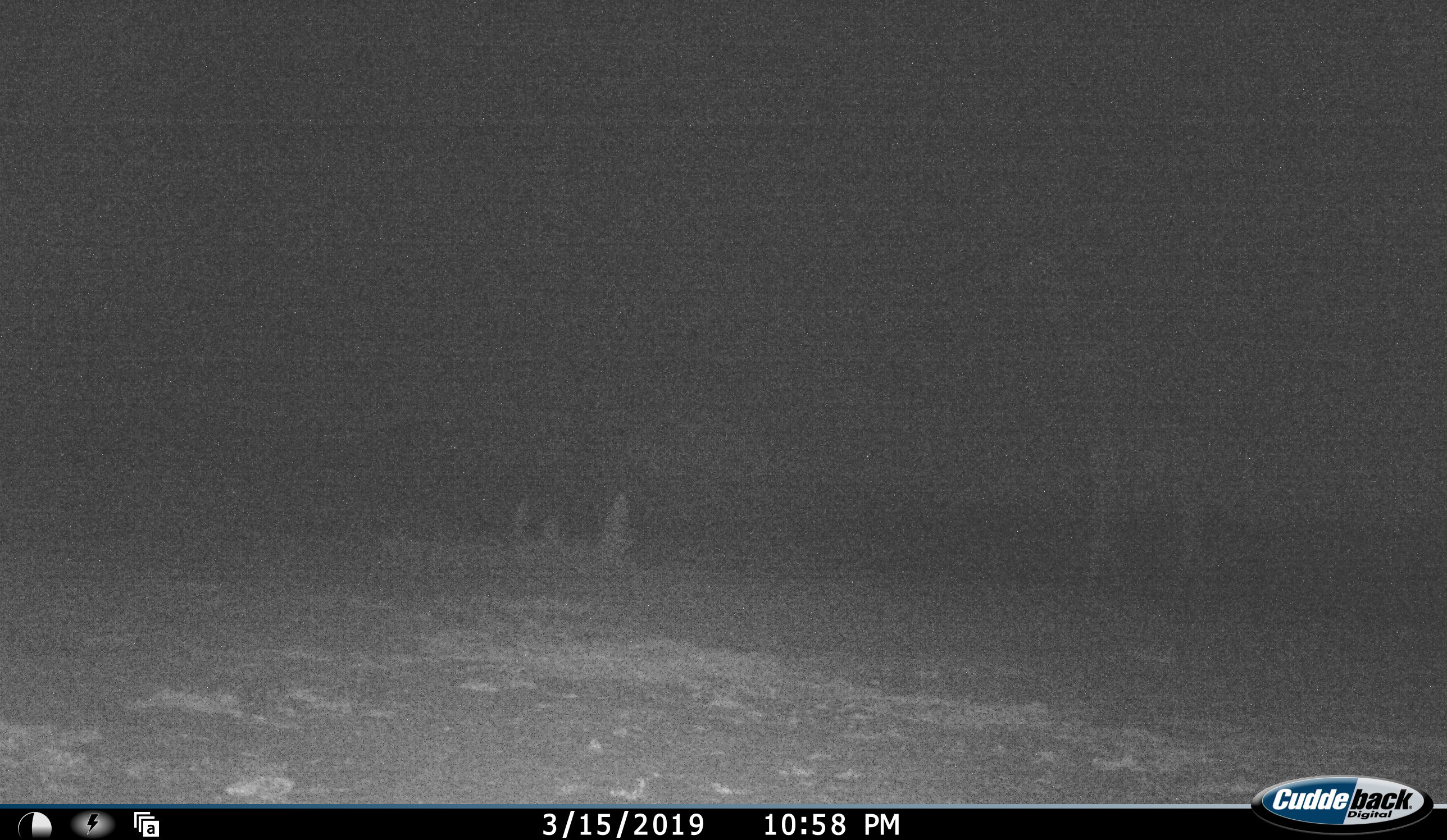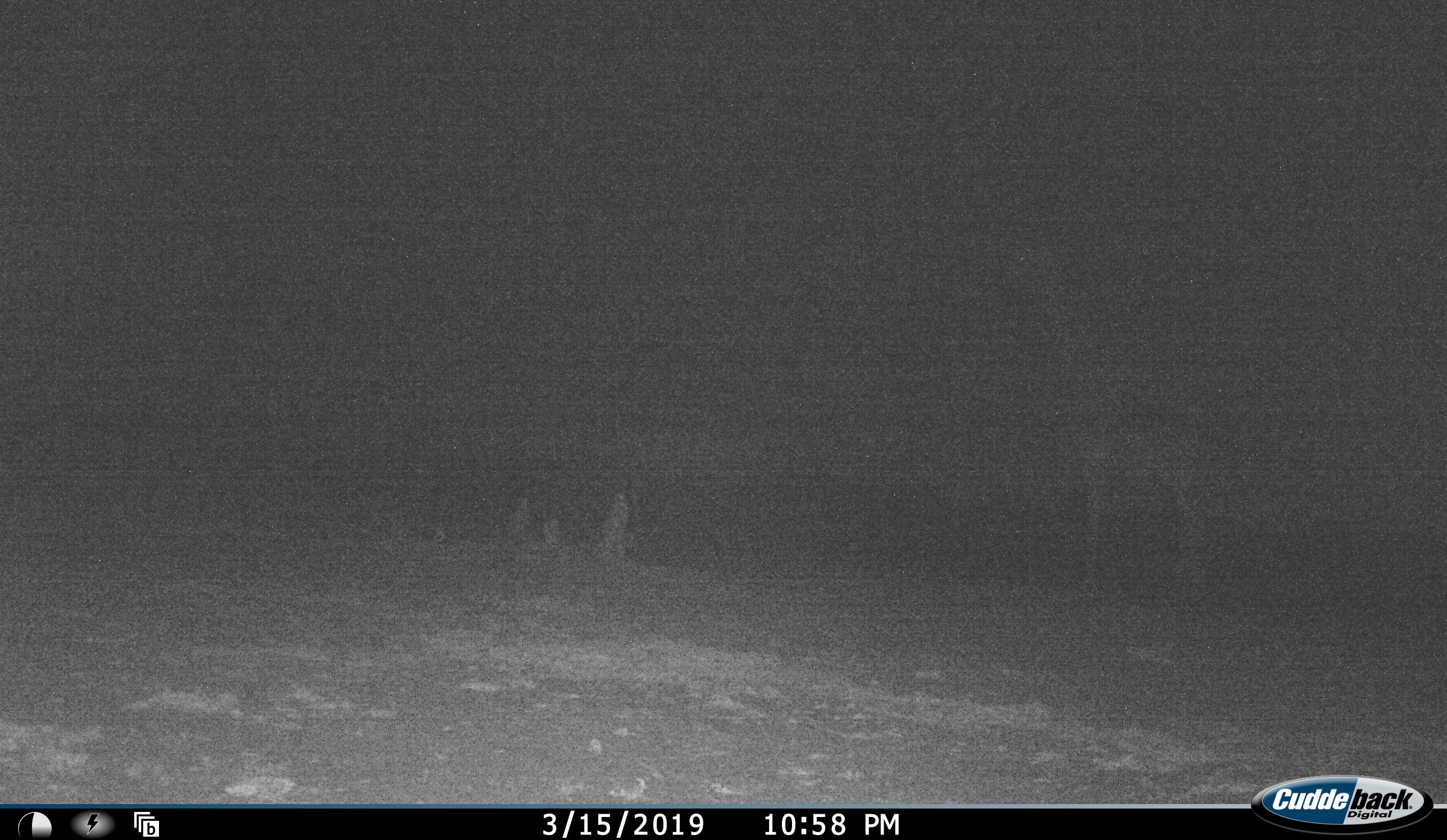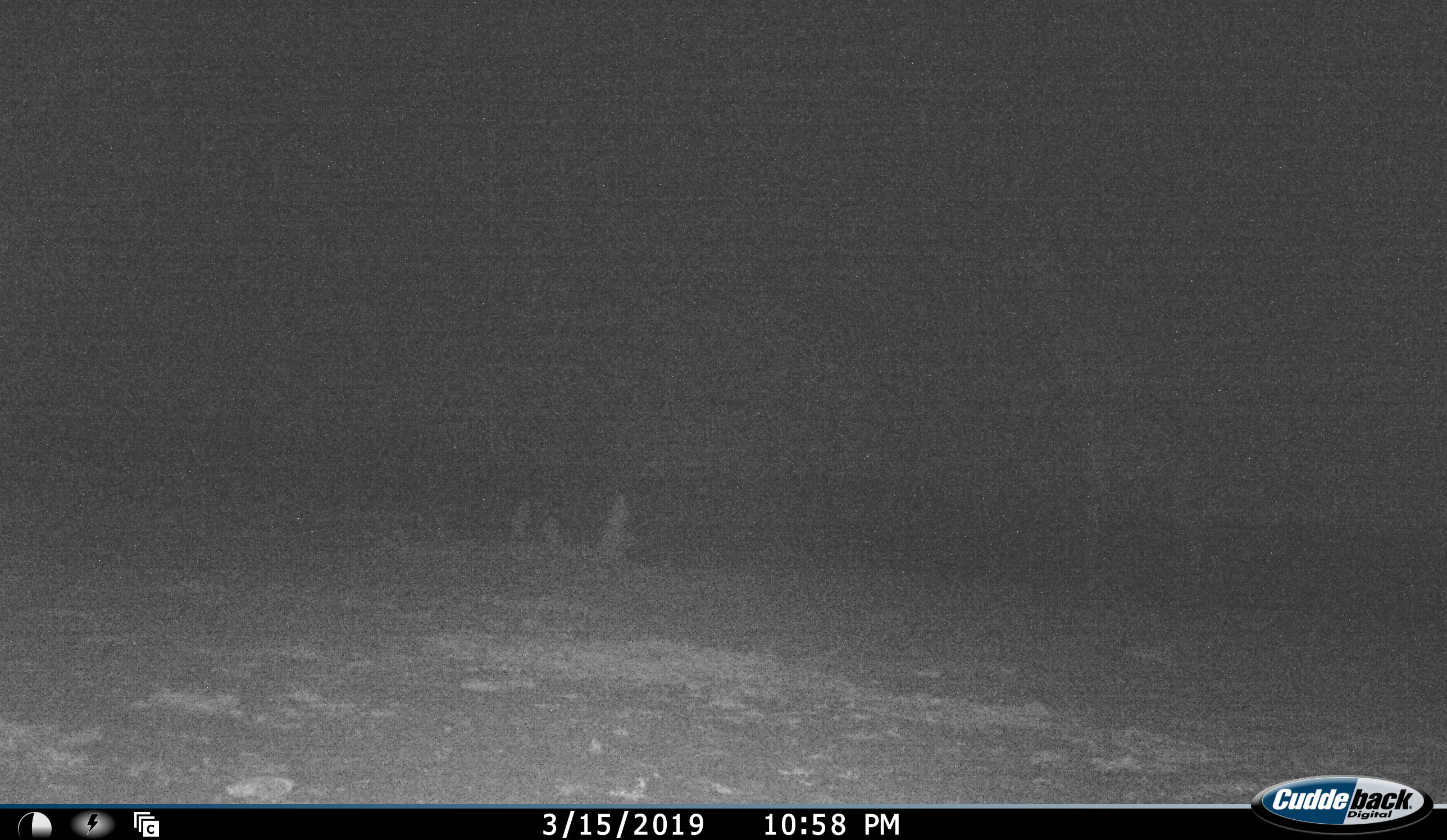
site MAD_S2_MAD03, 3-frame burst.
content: unidentified animal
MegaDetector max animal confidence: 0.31